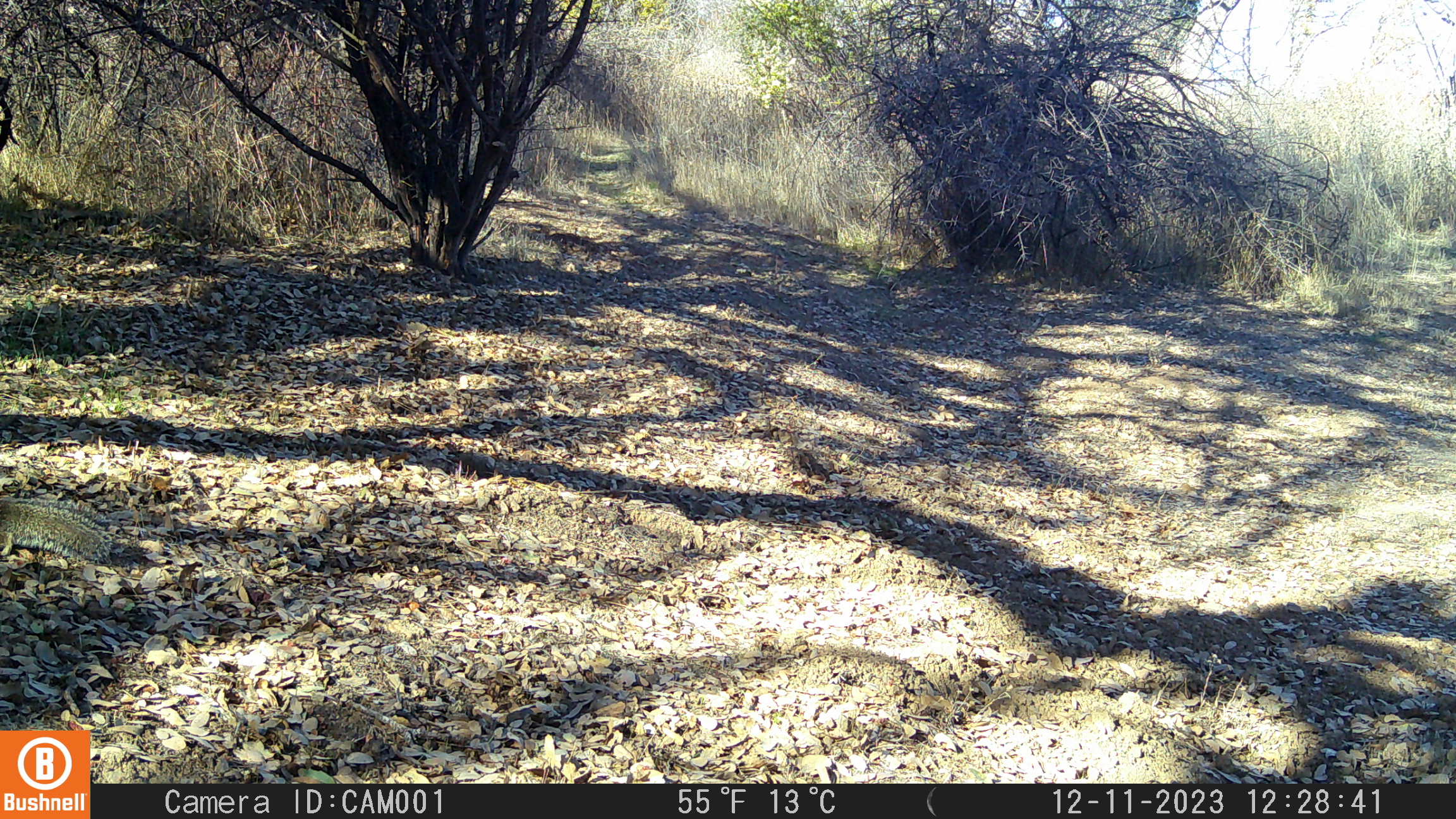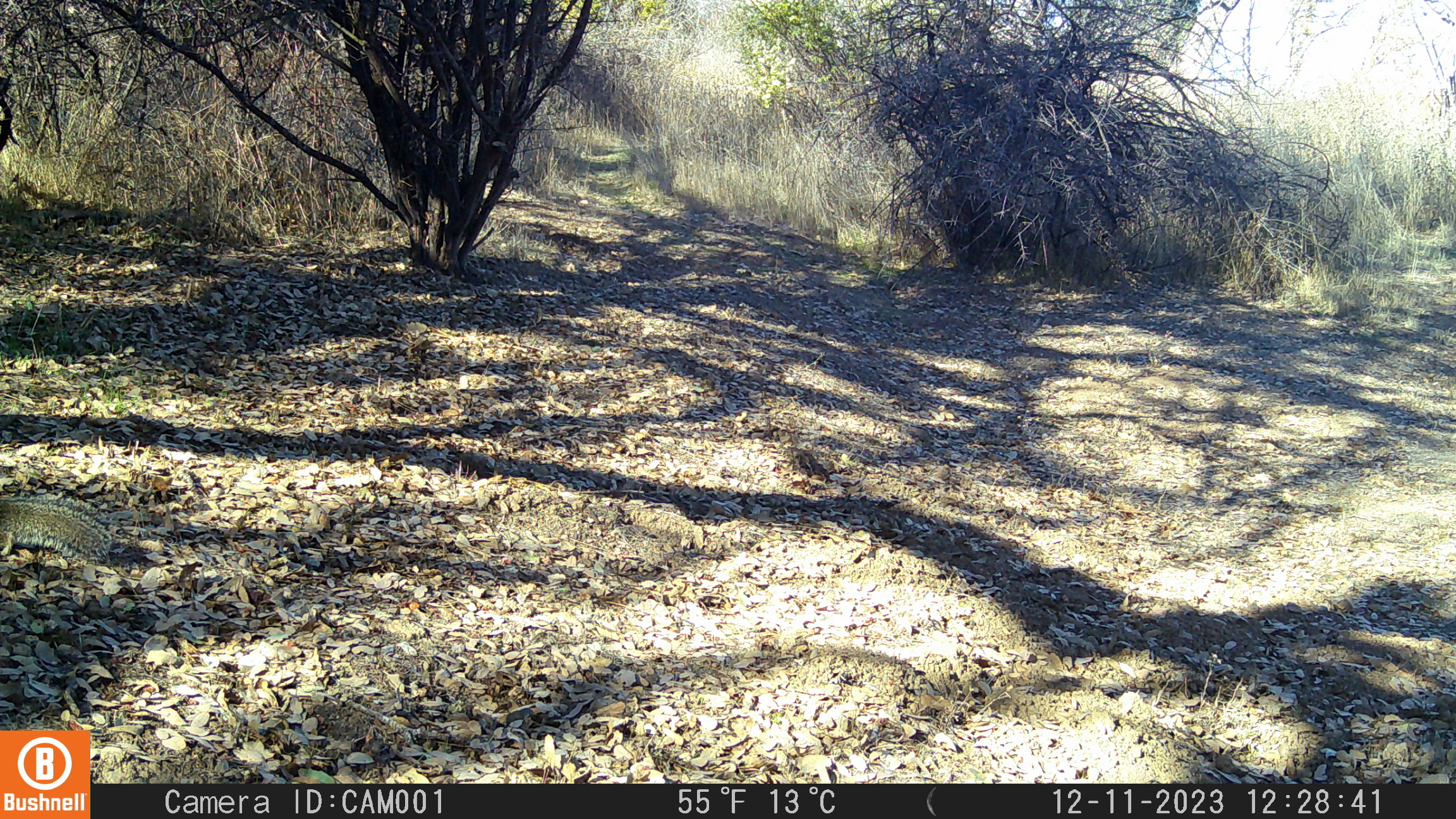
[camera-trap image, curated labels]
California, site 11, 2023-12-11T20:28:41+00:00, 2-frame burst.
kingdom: Animalia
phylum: Chordata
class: Mammalia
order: Rodentia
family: Sciuridae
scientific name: Sciuridae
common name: squirrel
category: unknown squirrel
Unknown squirrel (squirrel) (Sciuridae).